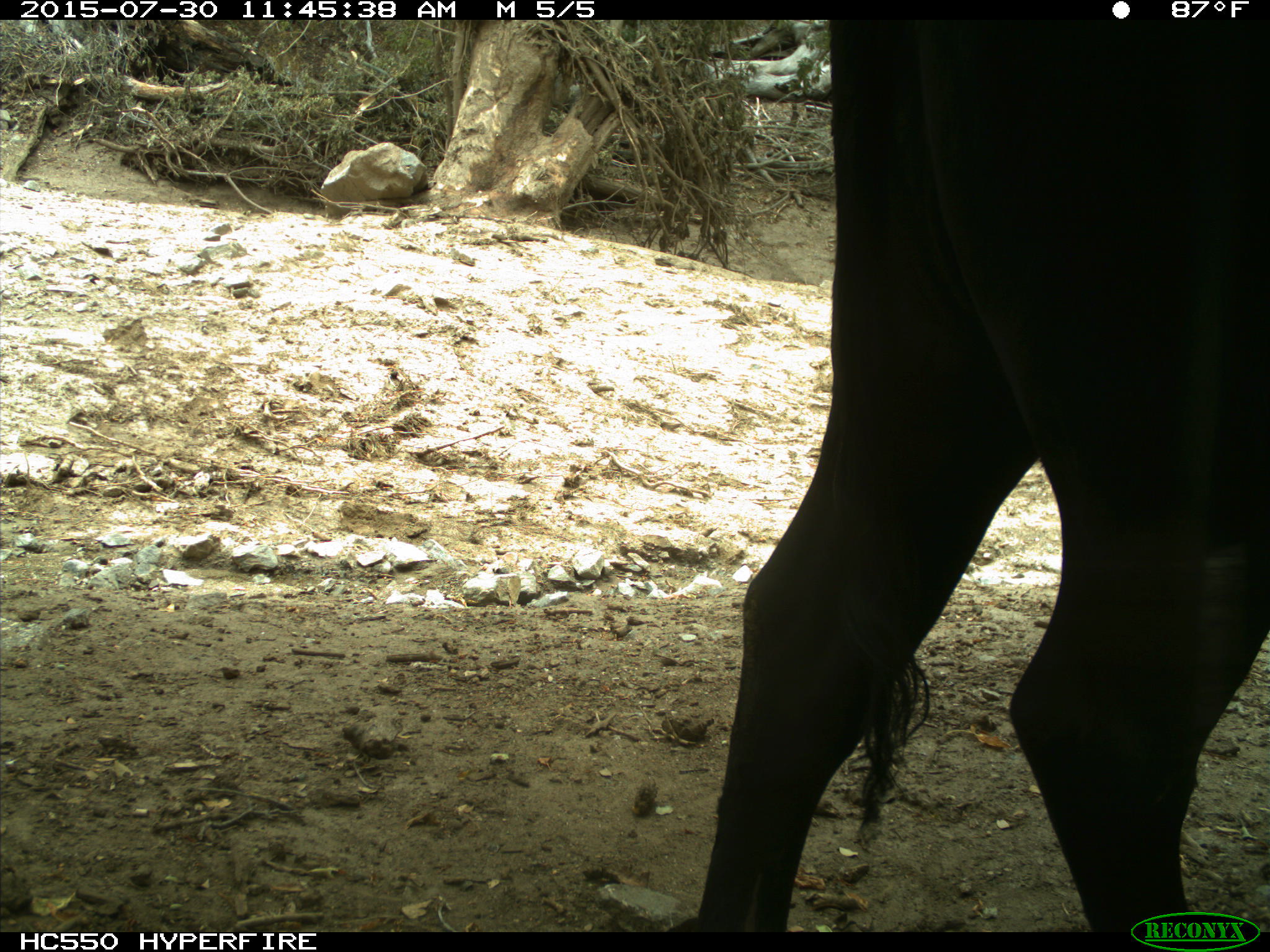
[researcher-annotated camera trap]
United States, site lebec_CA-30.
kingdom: Animalia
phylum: Chordata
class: Mammalia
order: Artiodactyla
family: Bovidae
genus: Bos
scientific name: Bos taurus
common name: domestic cow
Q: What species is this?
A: Bos taurus (domestic cow).